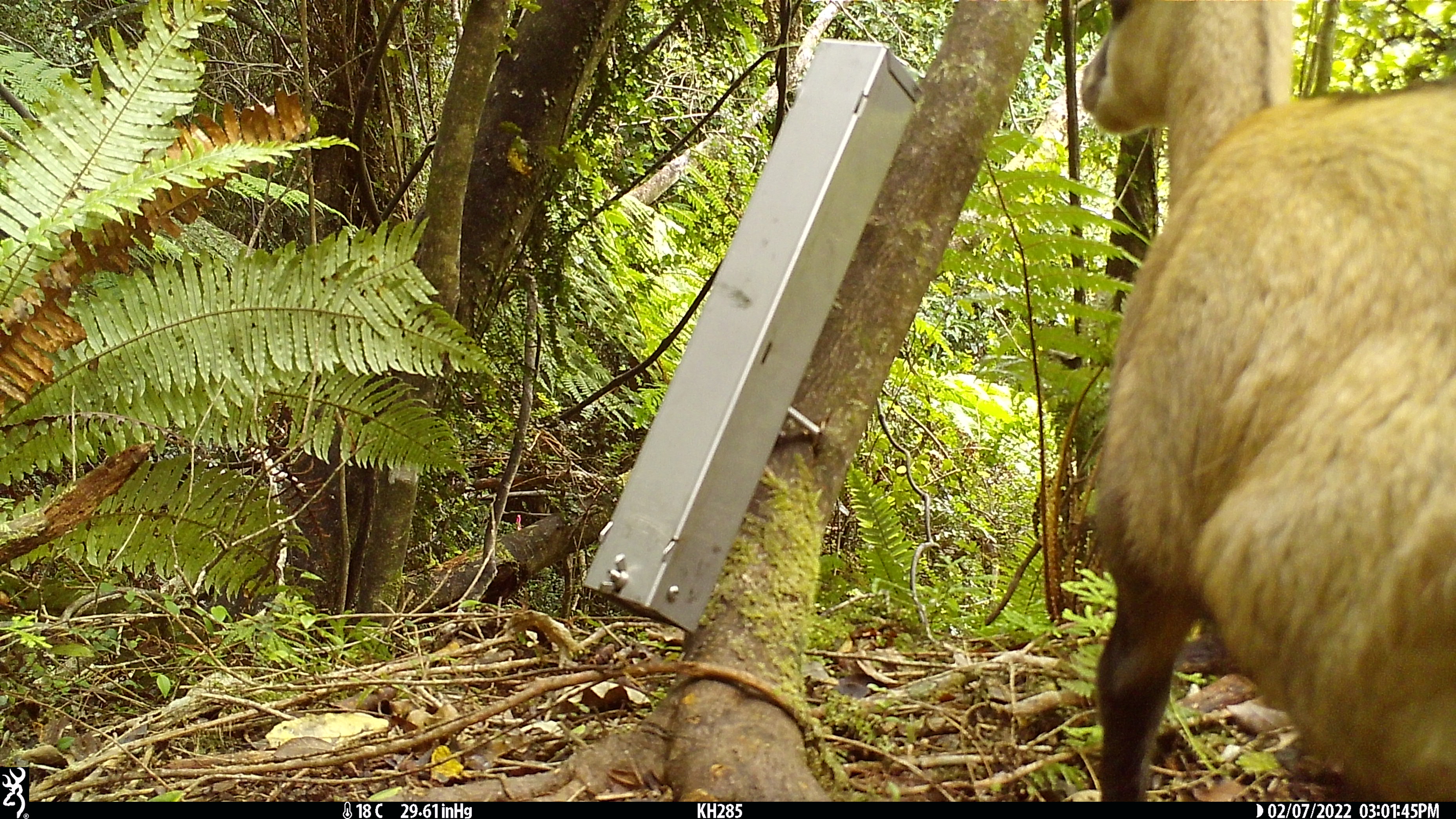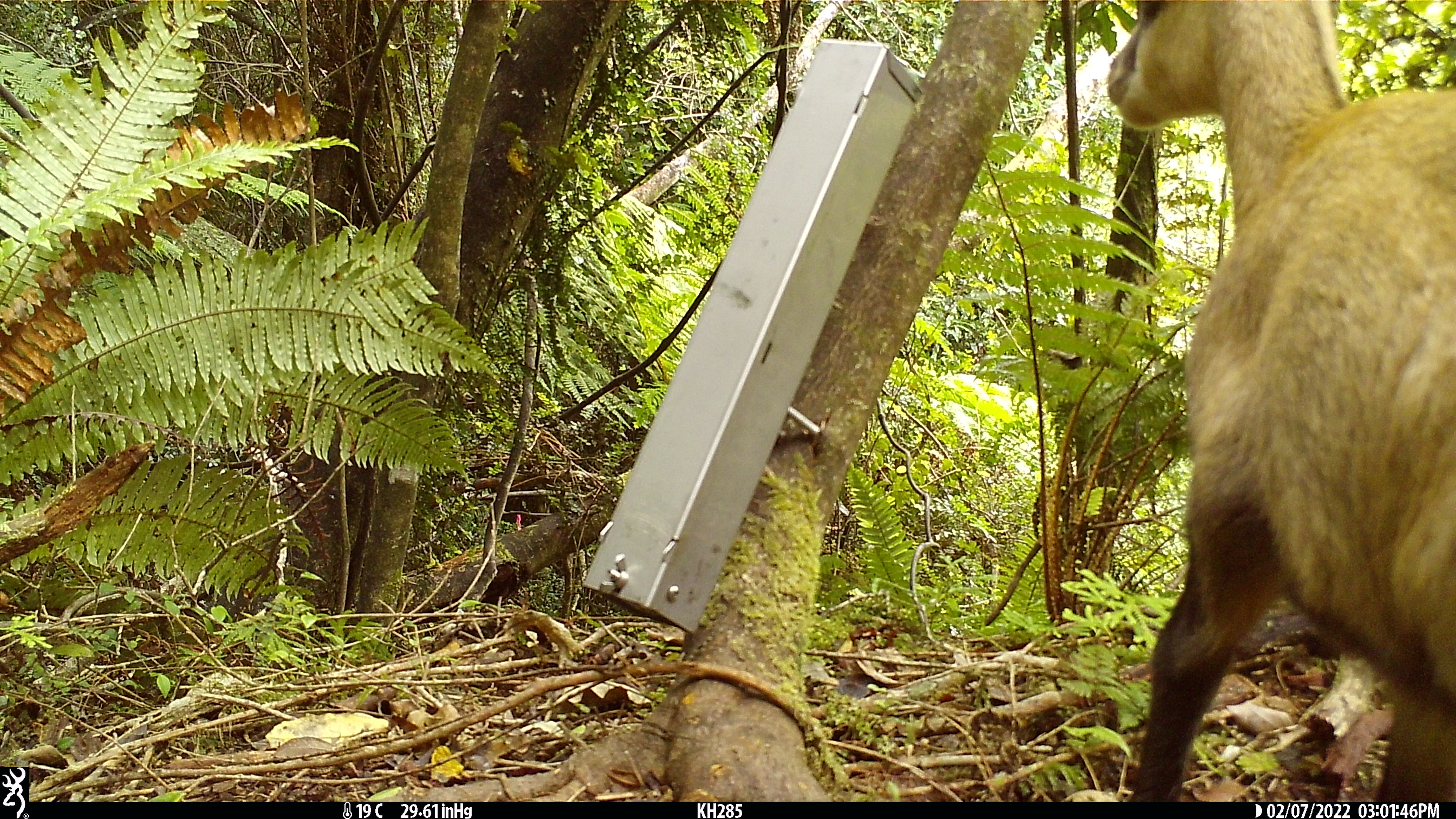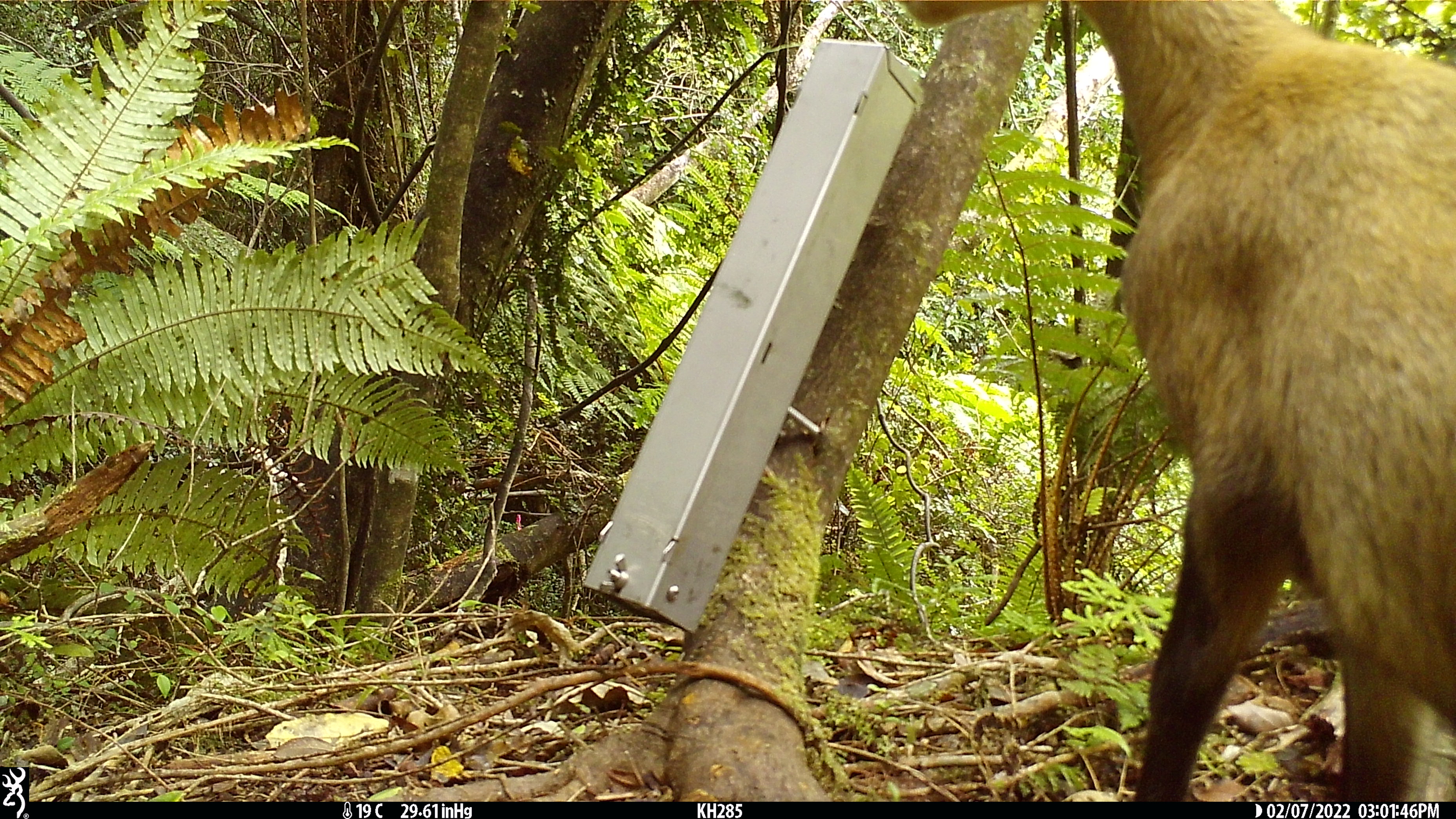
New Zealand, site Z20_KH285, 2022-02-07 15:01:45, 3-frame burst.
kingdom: Animalia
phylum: Chordata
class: Mammalia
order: Artiodactyla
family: Bovidae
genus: Rupicapra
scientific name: Rupicapra rupicapra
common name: alpine chamois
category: chamois